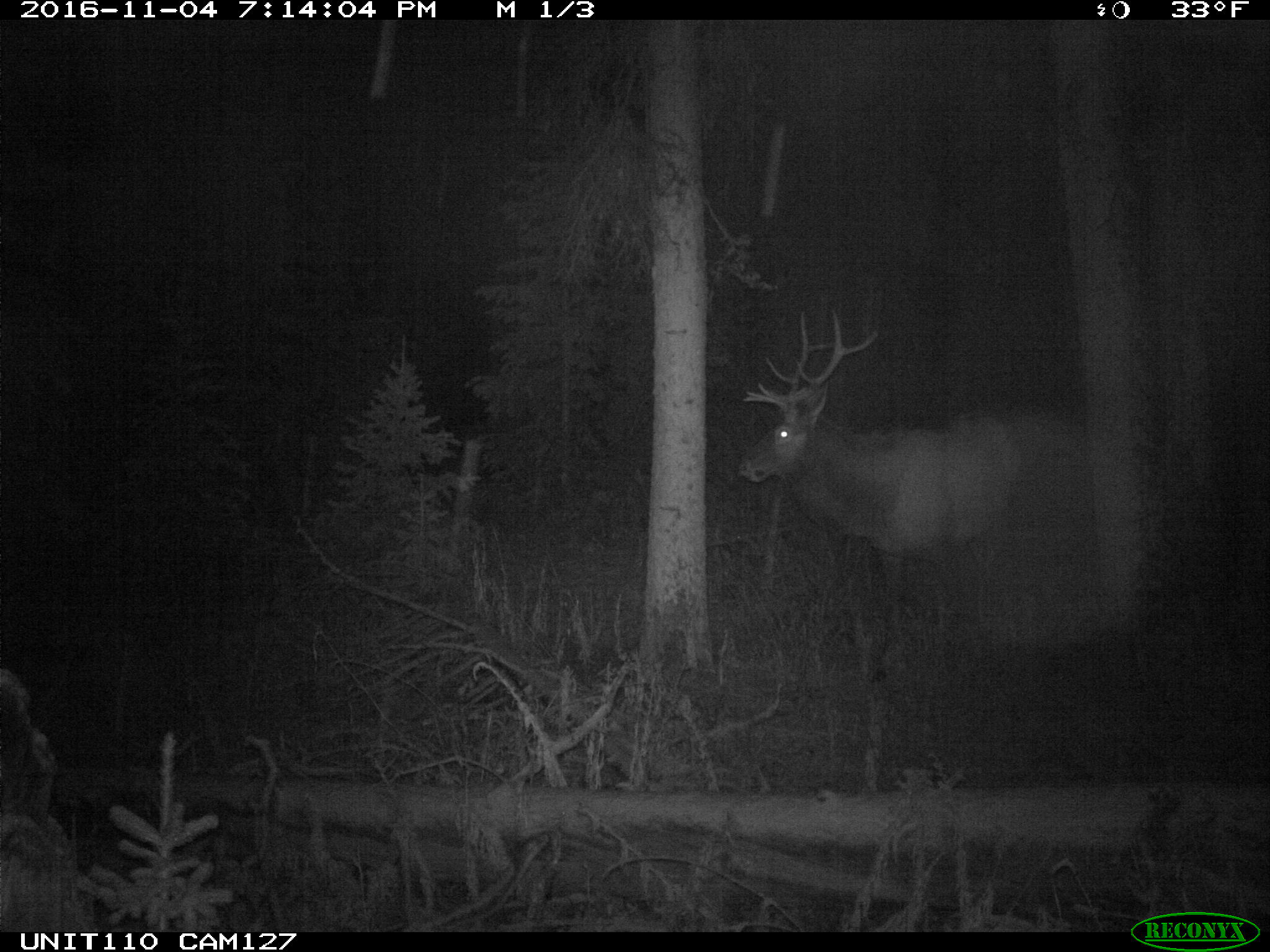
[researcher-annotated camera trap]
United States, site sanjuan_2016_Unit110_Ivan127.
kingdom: Animalia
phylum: Chordata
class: Mammalia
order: Artiodactyla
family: Cervidae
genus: Cervus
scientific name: Cervus elaphus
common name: red deer